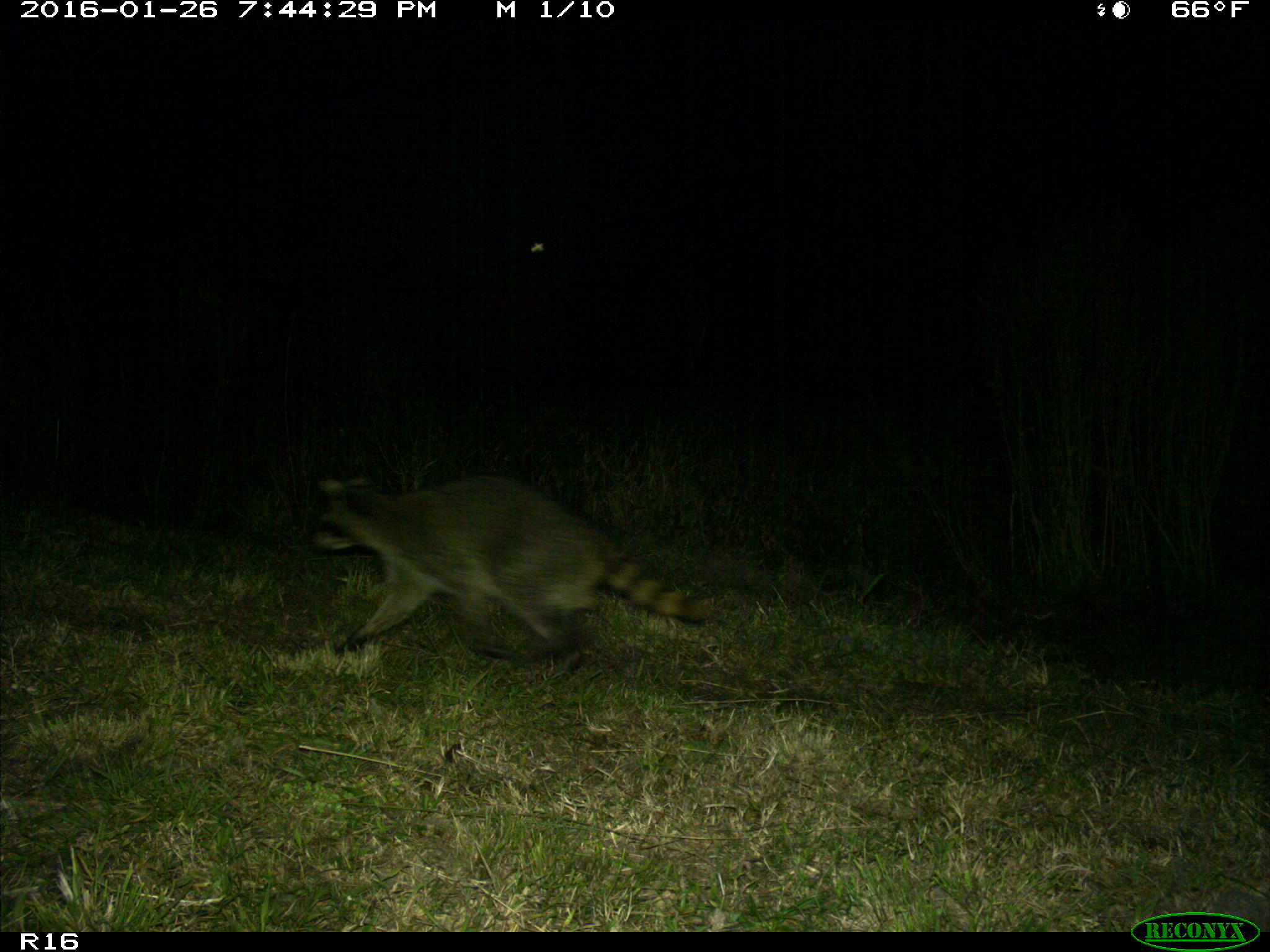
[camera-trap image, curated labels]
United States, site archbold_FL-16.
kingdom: Animalia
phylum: Chordata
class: Mammalia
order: Carnivora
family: Procyonidae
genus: Procyon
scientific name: Procyon lotor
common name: common raccoon